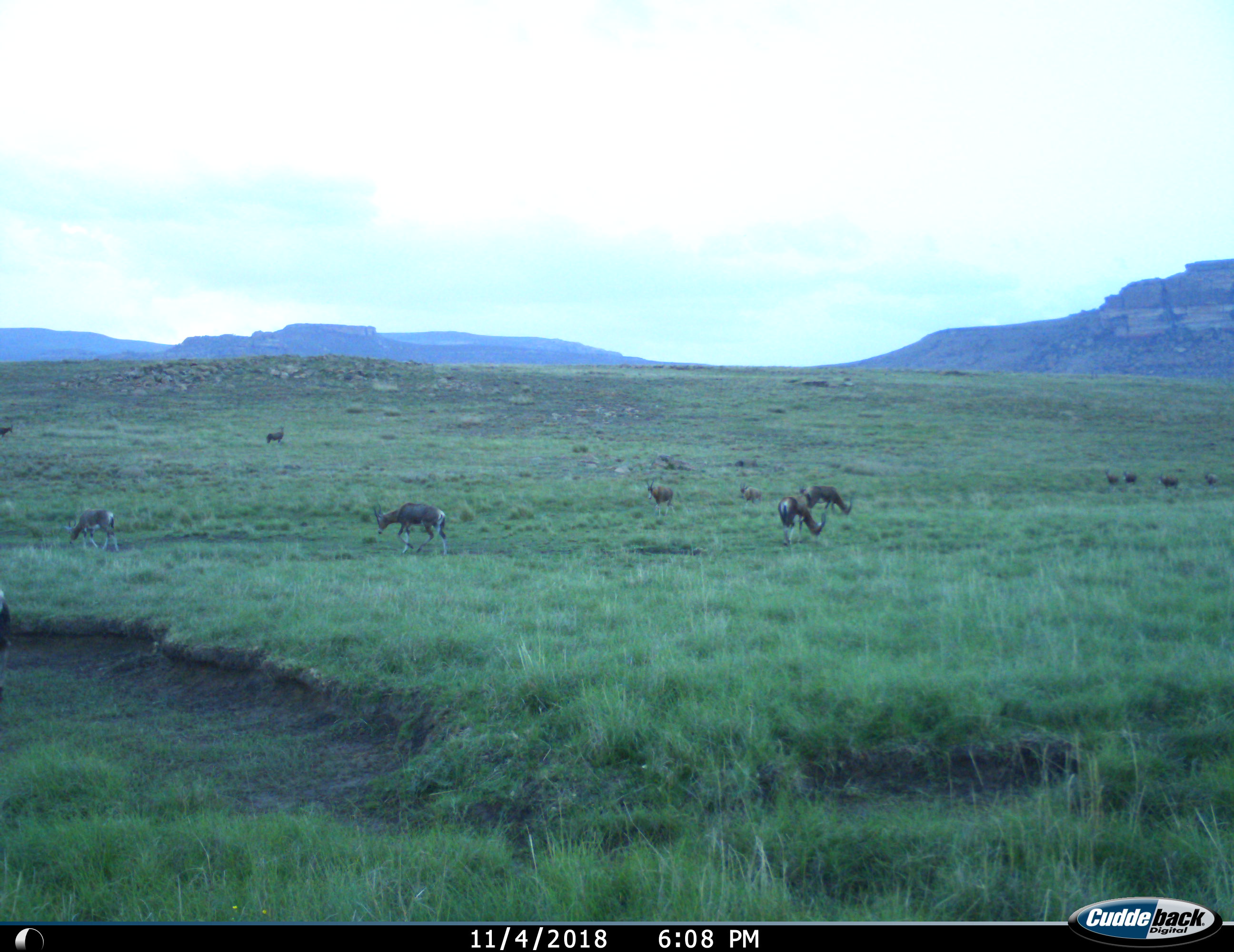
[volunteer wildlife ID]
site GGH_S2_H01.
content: unidentified animal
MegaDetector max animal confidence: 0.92